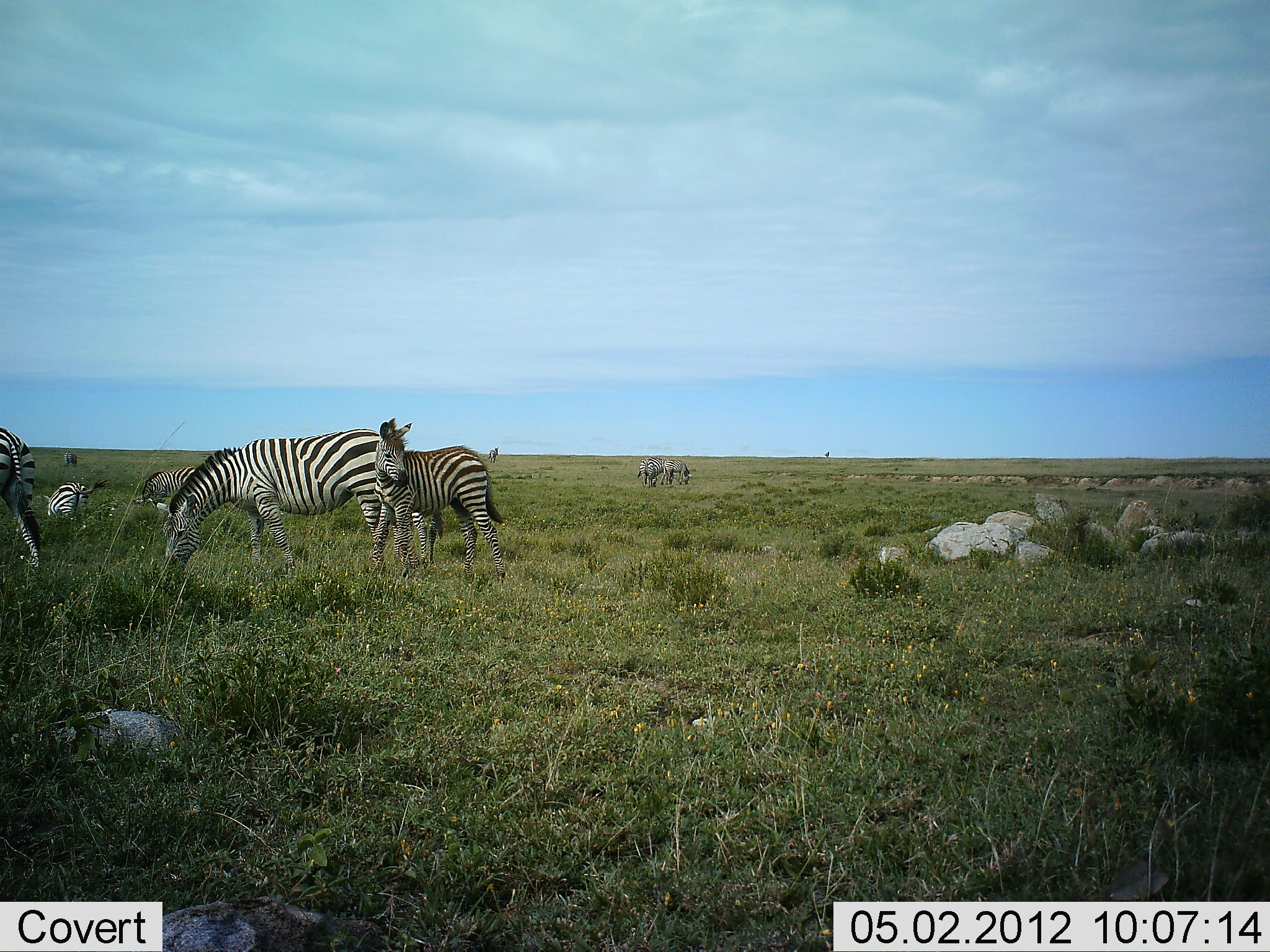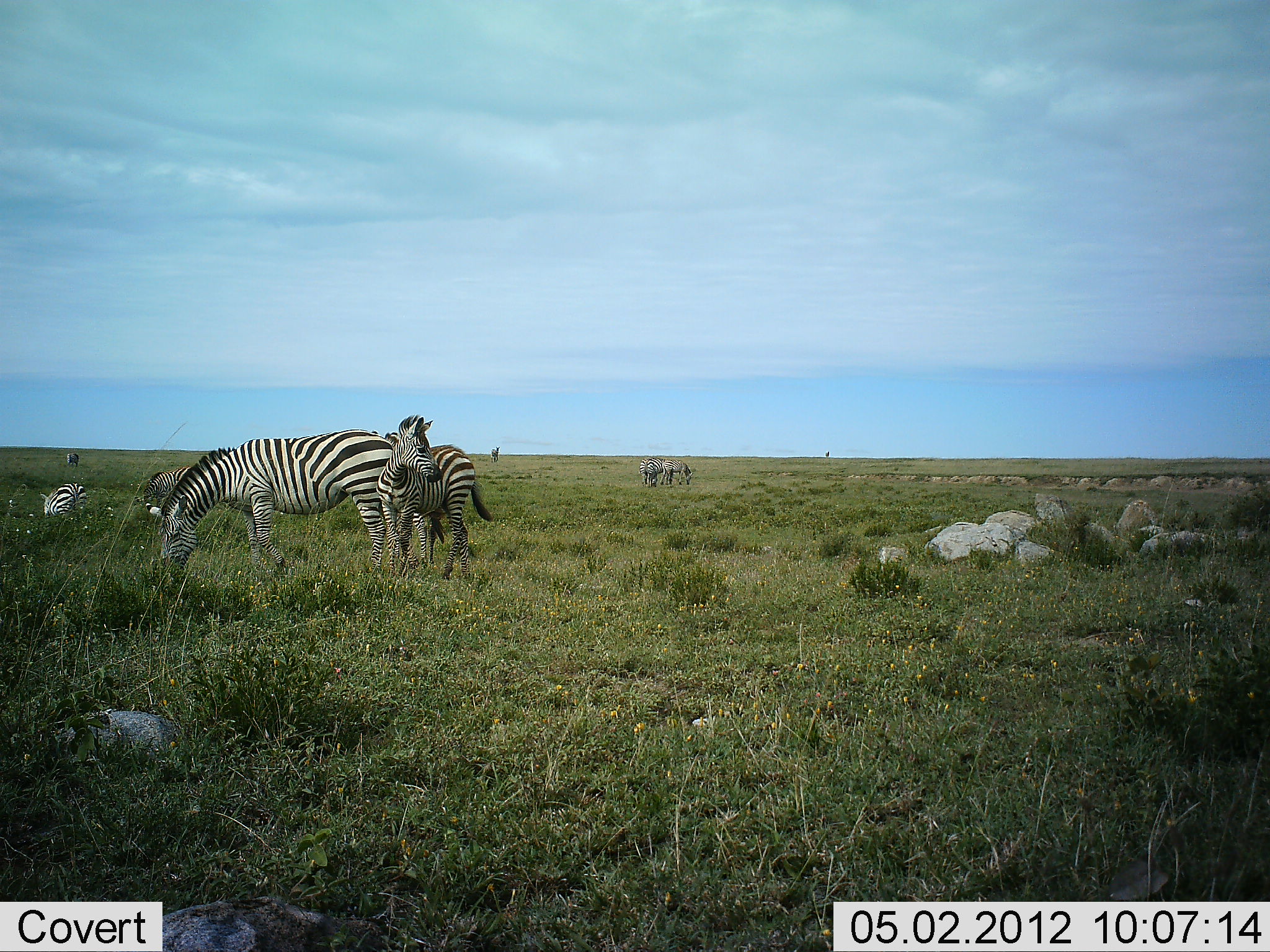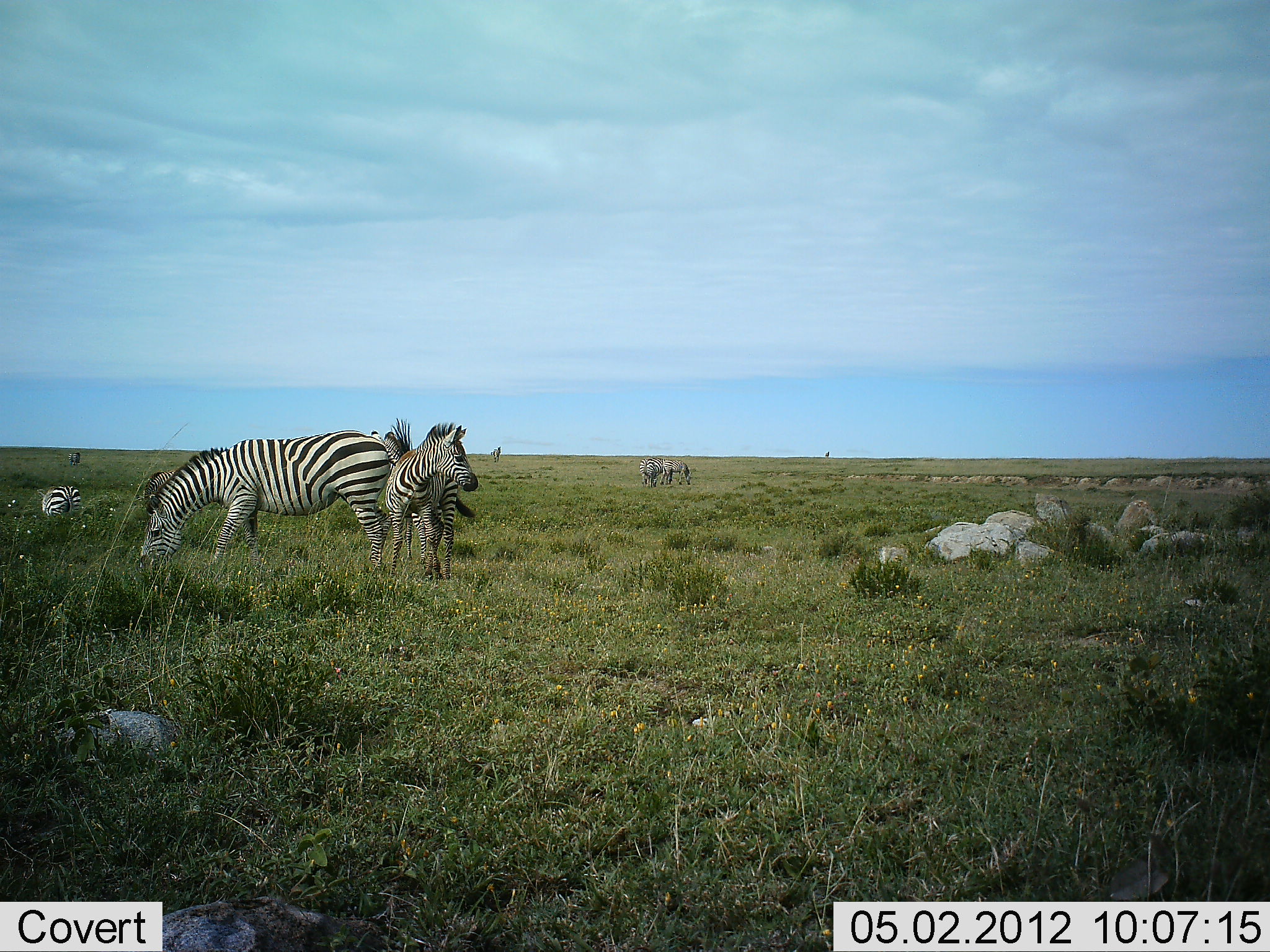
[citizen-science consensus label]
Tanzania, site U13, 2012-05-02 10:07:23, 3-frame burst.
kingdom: Animalia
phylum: Chordata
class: Mammalia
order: Perissodactyla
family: Equidae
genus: Equus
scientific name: Equus quagga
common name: plains zebra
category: zebra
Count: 7.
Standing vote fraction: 72%.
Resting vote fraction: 6%.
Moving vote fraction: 33%.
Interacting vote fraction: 6%.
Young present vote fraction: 61%.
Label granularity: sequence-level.